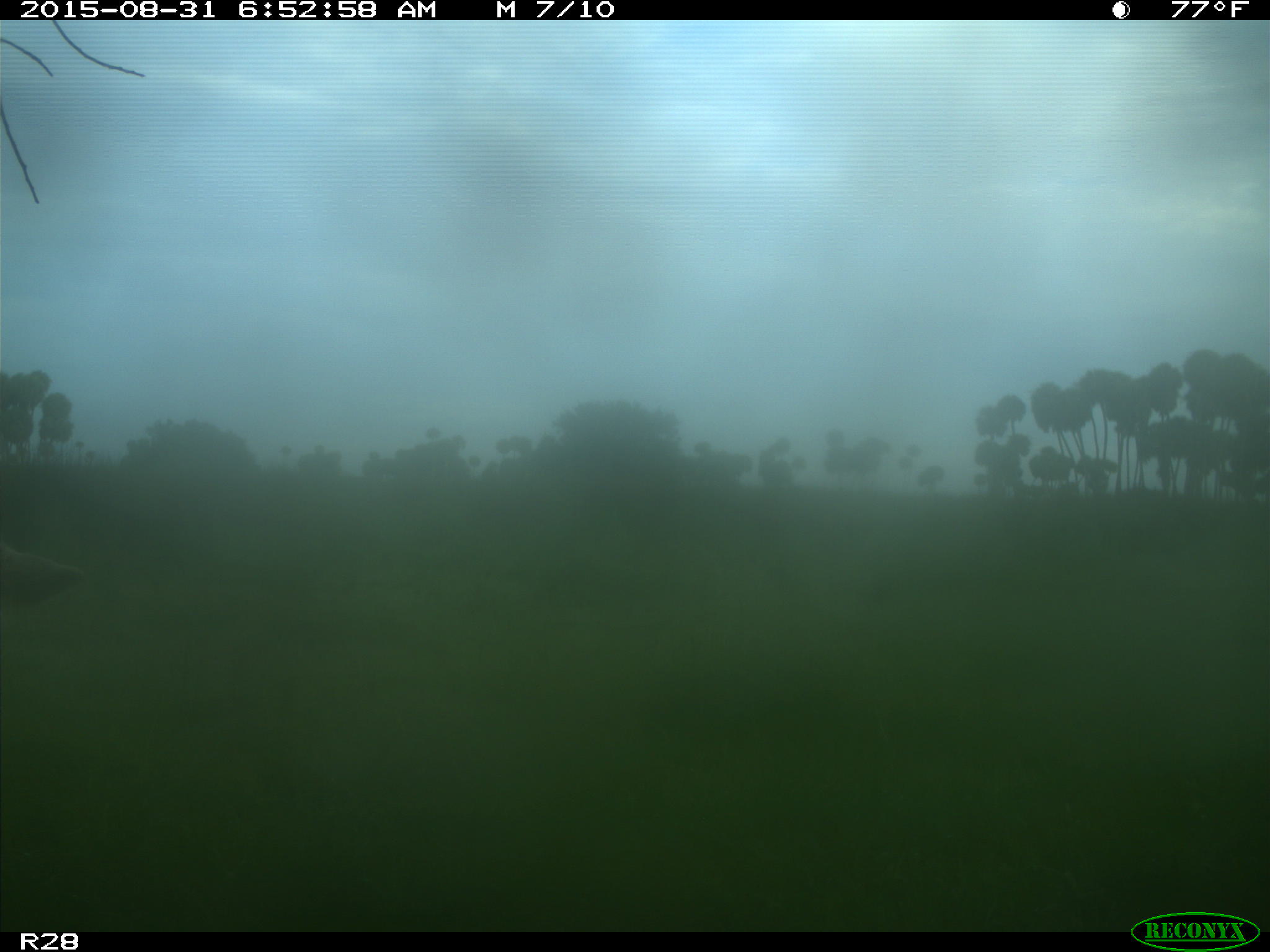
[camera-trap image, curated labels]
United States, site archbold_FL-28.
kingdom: Animalia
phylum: Chordata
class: Mammalia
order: Artiodactyla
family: Bovidae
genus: Bos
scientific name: Bos taurus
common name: domestic cow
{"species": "Bos taurus (domestic cow)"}